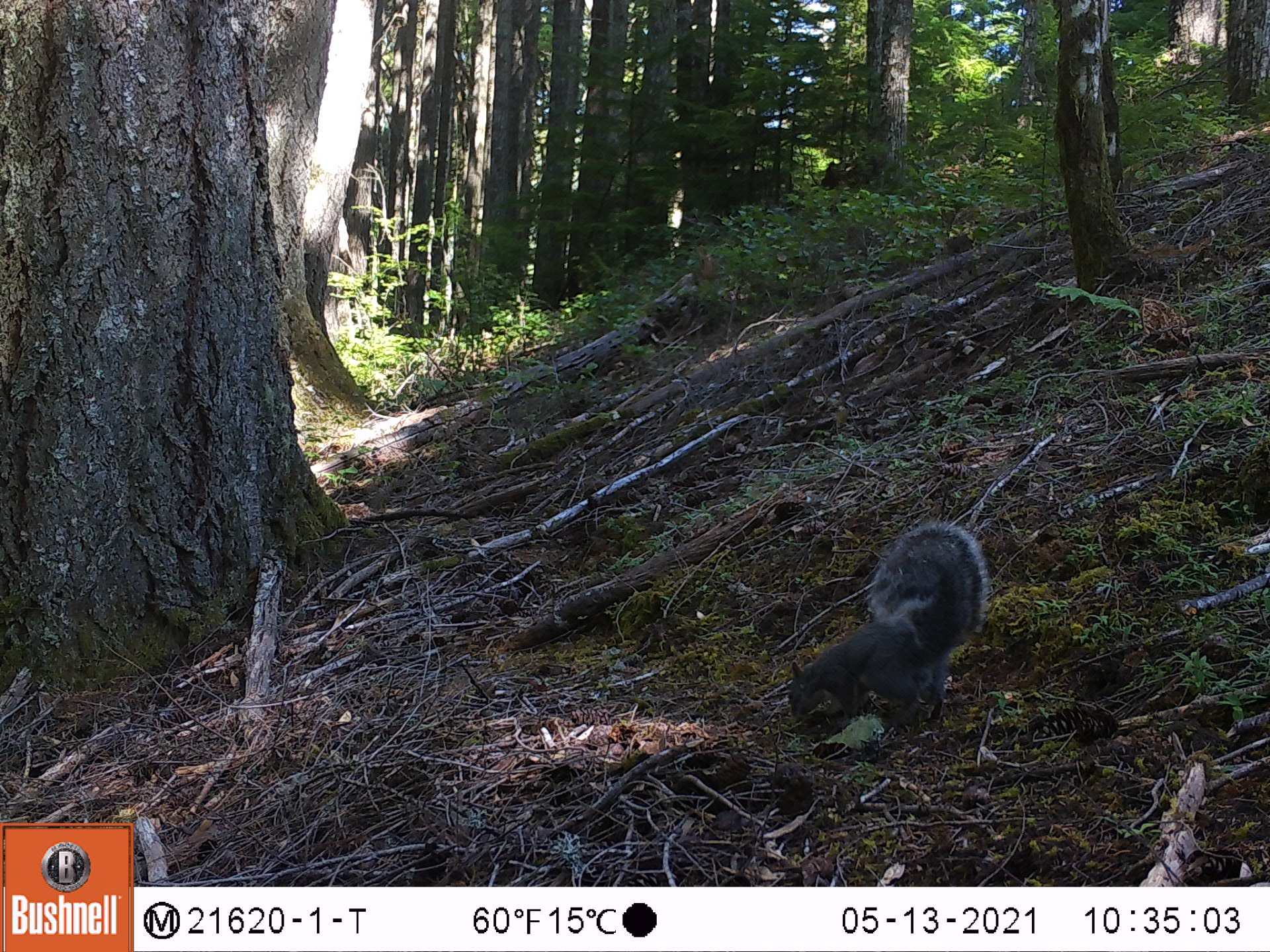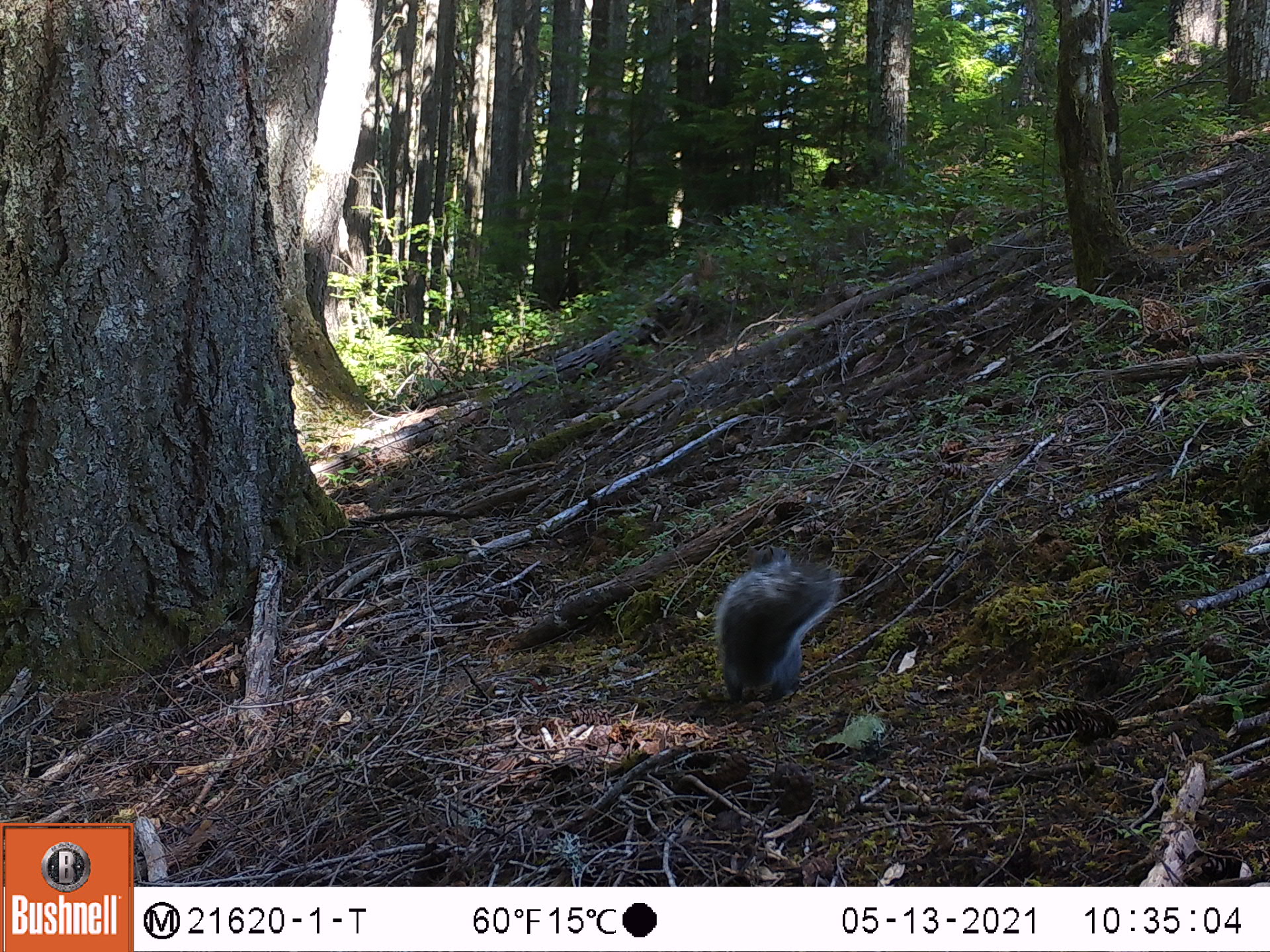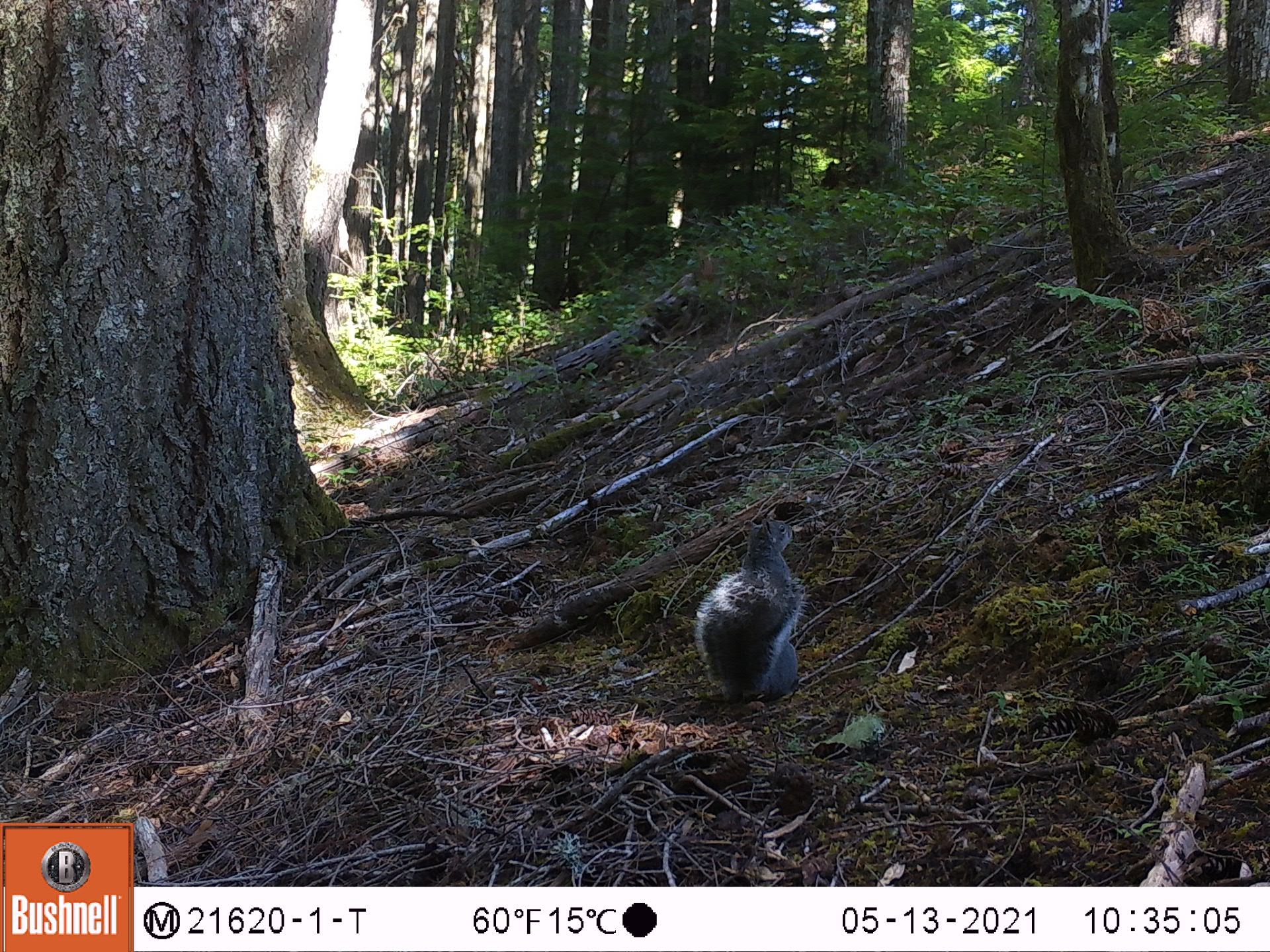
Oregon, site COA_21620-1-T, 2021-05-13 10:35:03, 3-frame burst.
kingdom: Animalia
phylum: Chordata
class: Mammalia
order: Rodentia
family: Sciuridae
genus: Sciurus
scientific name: Sciurus griseus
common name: western gray squirrel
Western gray squirrel (Sciurus griseus).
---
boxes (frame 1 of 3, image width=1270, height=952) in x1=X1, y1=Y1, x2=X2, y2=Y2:
western gray squirrel: x1=769, y1=511, x2=1003, y2=761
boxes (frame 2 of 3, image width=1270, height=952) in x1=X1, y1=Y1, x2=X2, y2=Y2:
western gray squirrel: x1=710, y1=542, x2=860, y2=723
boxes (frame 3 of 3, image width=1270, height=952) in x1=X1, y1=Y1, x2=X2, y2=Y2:
western gray squirrel: x1=683, y1=497, x2=836, y2=723